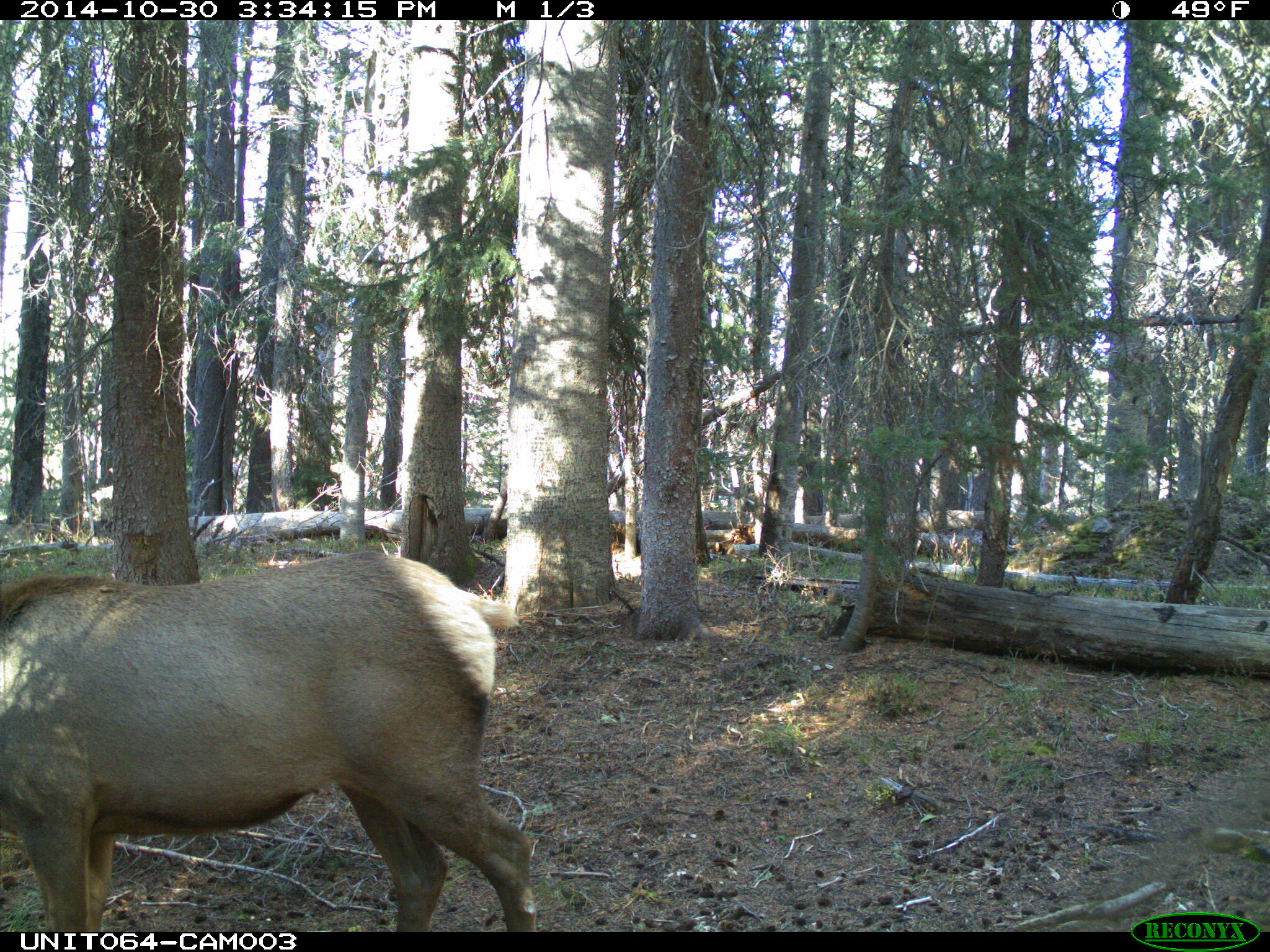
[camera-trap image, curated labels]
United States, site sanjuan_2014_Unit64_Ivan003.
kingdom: Animalia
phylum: Chordata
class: Mammalia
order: Artiodactyla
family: Cervidae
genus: Cervus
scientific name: Cervus elaphus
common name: red deer